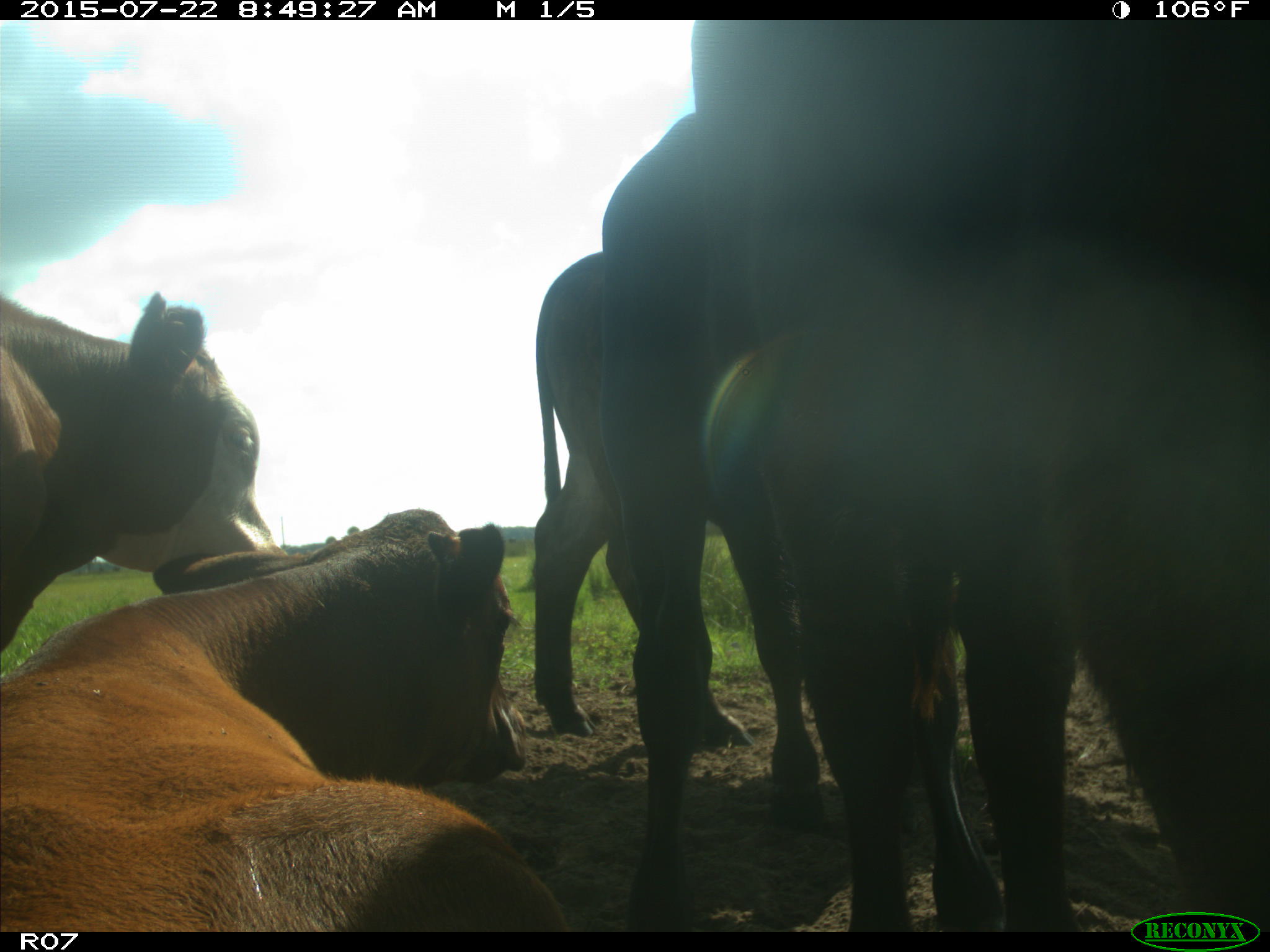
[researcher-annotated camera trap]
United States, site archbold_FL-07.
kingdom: Animalia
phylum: Chordata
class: Mammalia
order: Artiodactyla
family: Suidae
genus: Sus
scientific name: Sus scrofa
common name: wild boar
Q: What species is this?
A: Sus scrofa (wild boar).